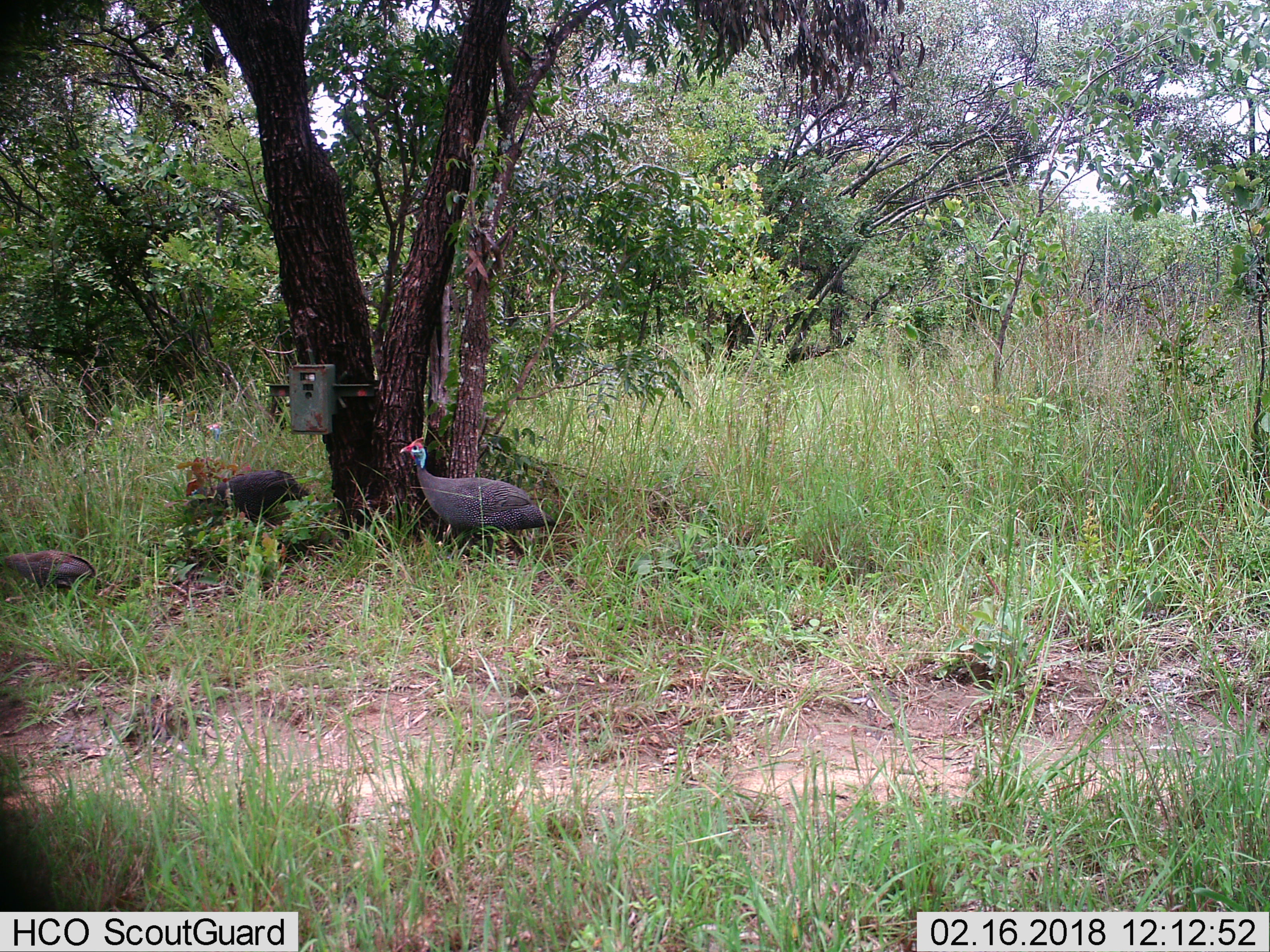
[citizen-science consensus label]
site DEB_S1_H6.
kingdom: Animalia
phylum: Chordata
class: Aves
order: Galliformes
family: Numididae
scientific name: Numididae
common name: guineafowl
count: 3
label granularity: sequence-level